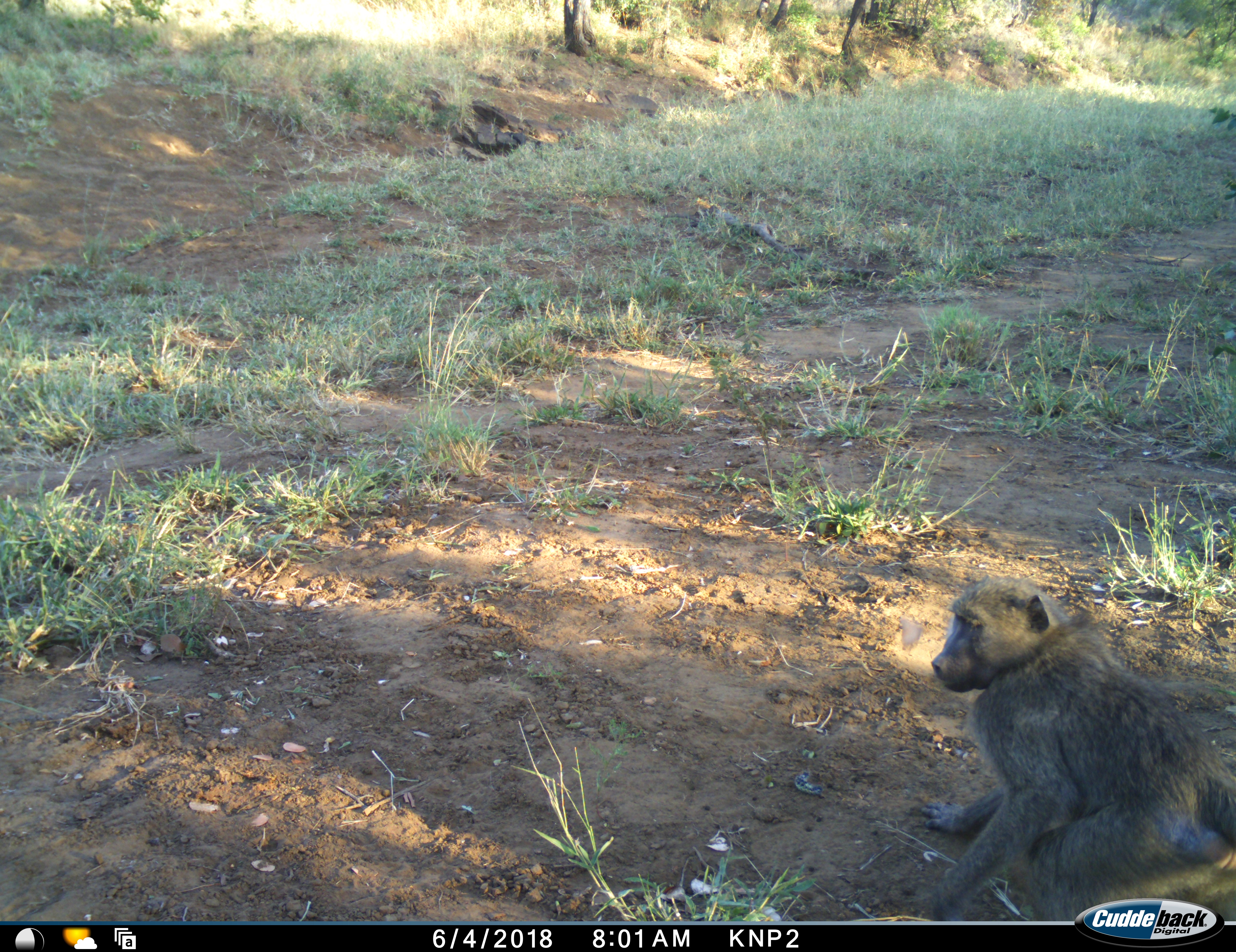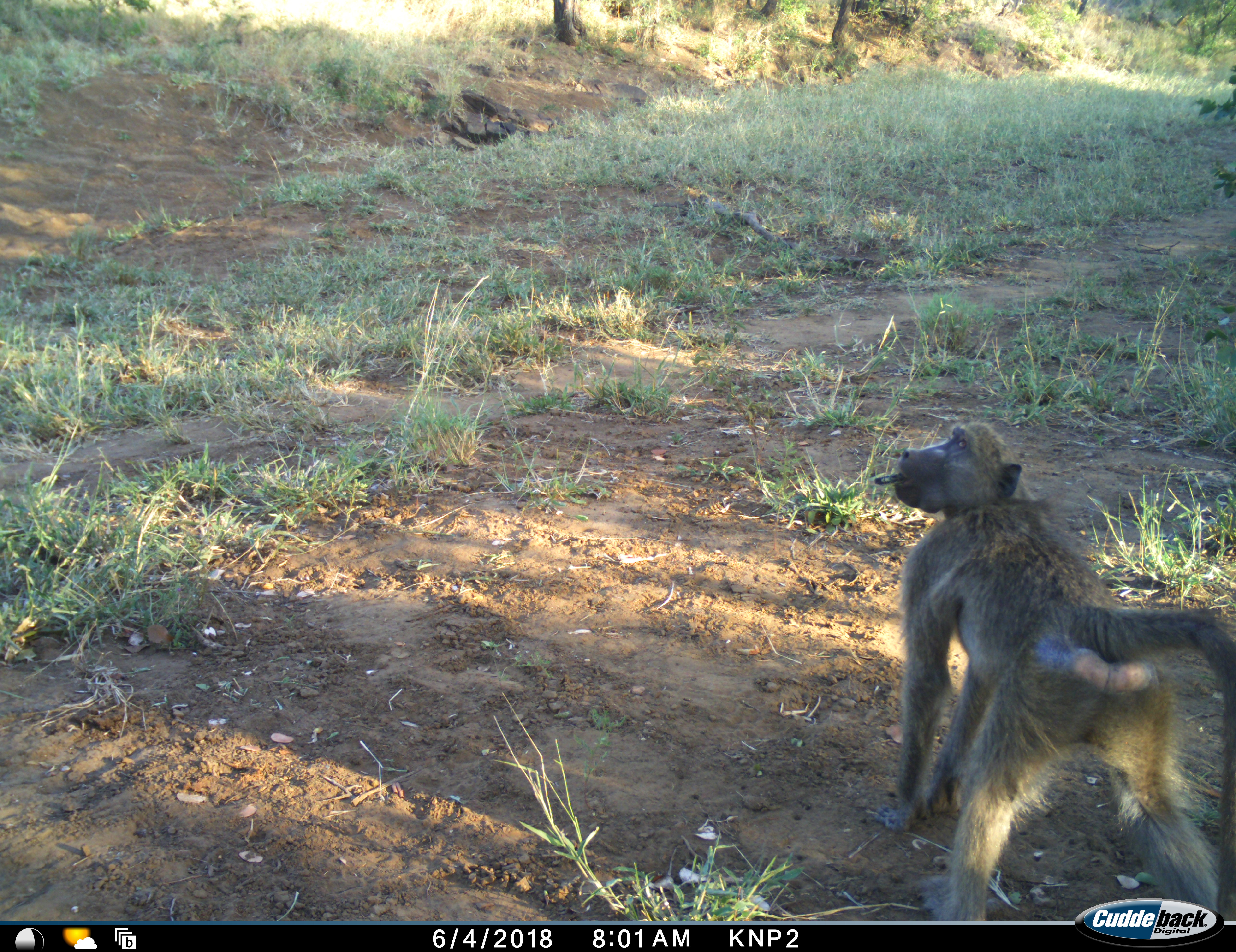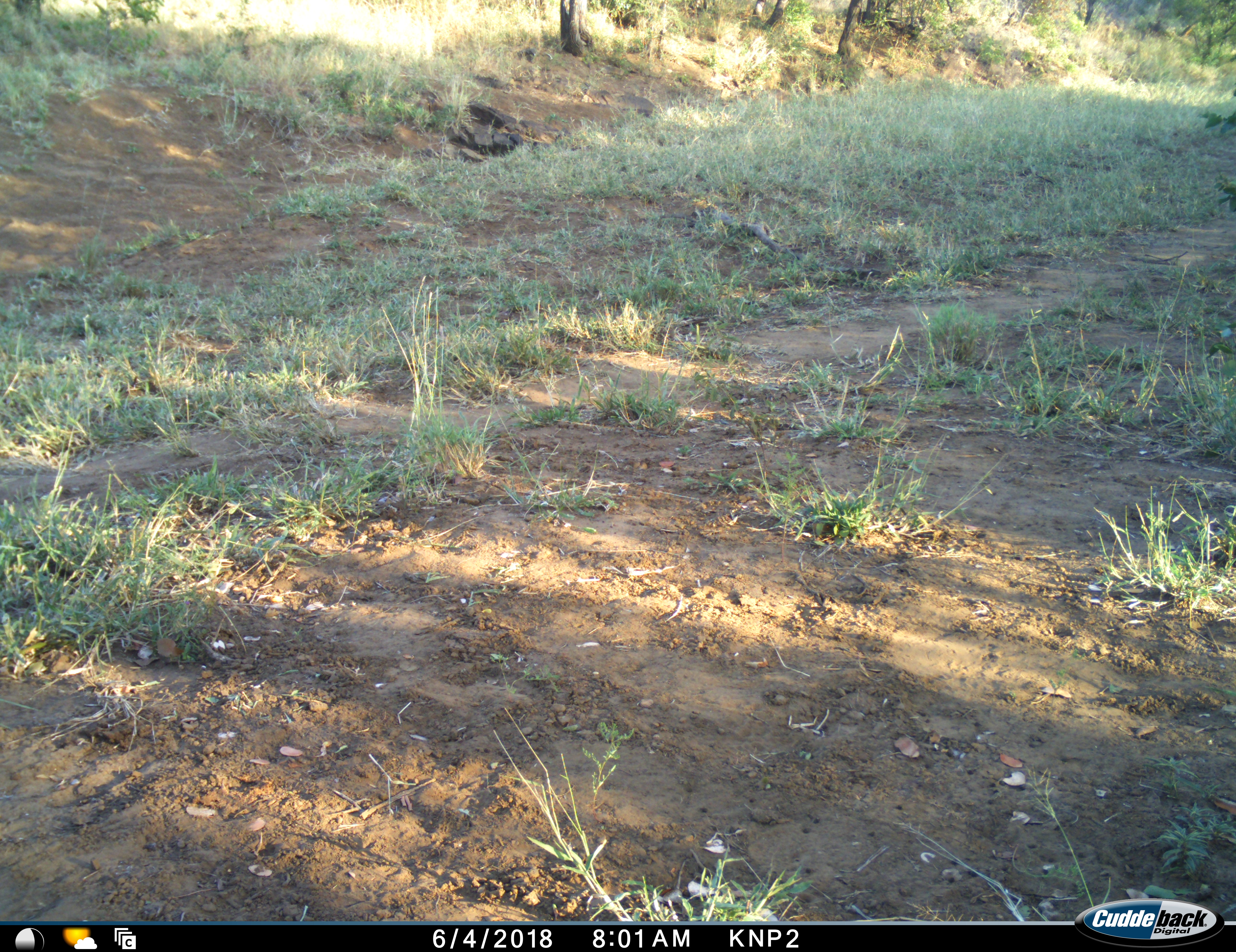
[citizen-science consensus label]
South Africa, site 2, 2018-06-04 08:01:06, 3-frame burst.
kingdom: Animalia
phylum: Chordata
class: Mammalia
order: Primates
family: Cercopithecidae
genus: Papio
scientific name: Papio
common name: baboon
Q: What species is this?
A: Baboon (Papio).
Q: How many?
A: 1.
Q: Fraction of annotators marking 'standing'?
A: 20%.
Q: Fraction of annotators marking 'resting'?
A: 30%.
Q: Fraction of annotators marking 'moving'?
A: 90%.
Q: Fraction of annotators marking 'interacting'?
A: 0%.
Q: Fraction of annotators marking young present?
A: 0%.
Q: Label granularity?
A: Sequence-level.